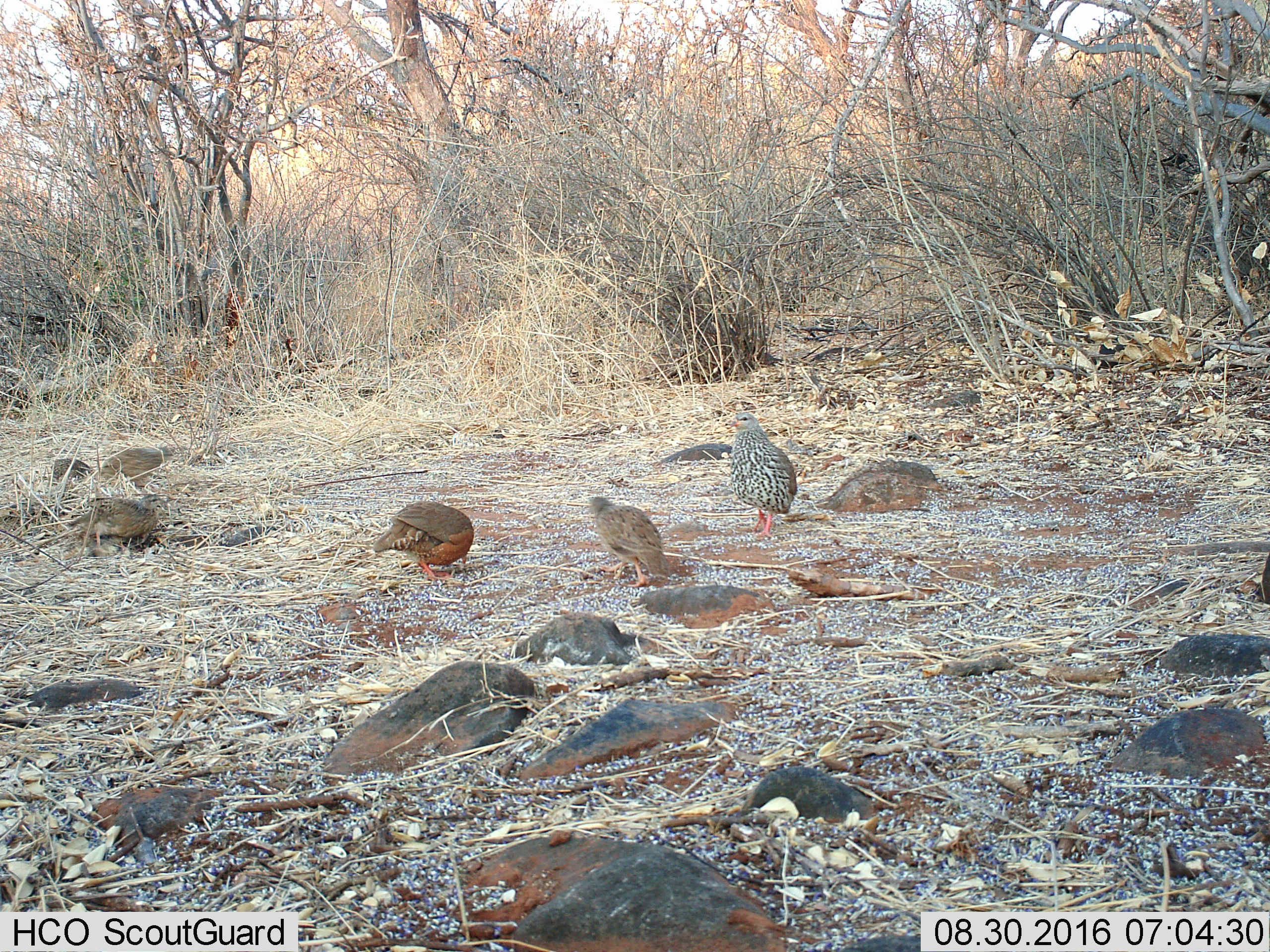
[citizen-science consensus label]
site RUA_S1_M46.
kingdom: Animalia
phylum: Chordata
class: Aves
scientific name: Aves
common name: bird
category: birdother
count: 5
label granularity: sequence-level